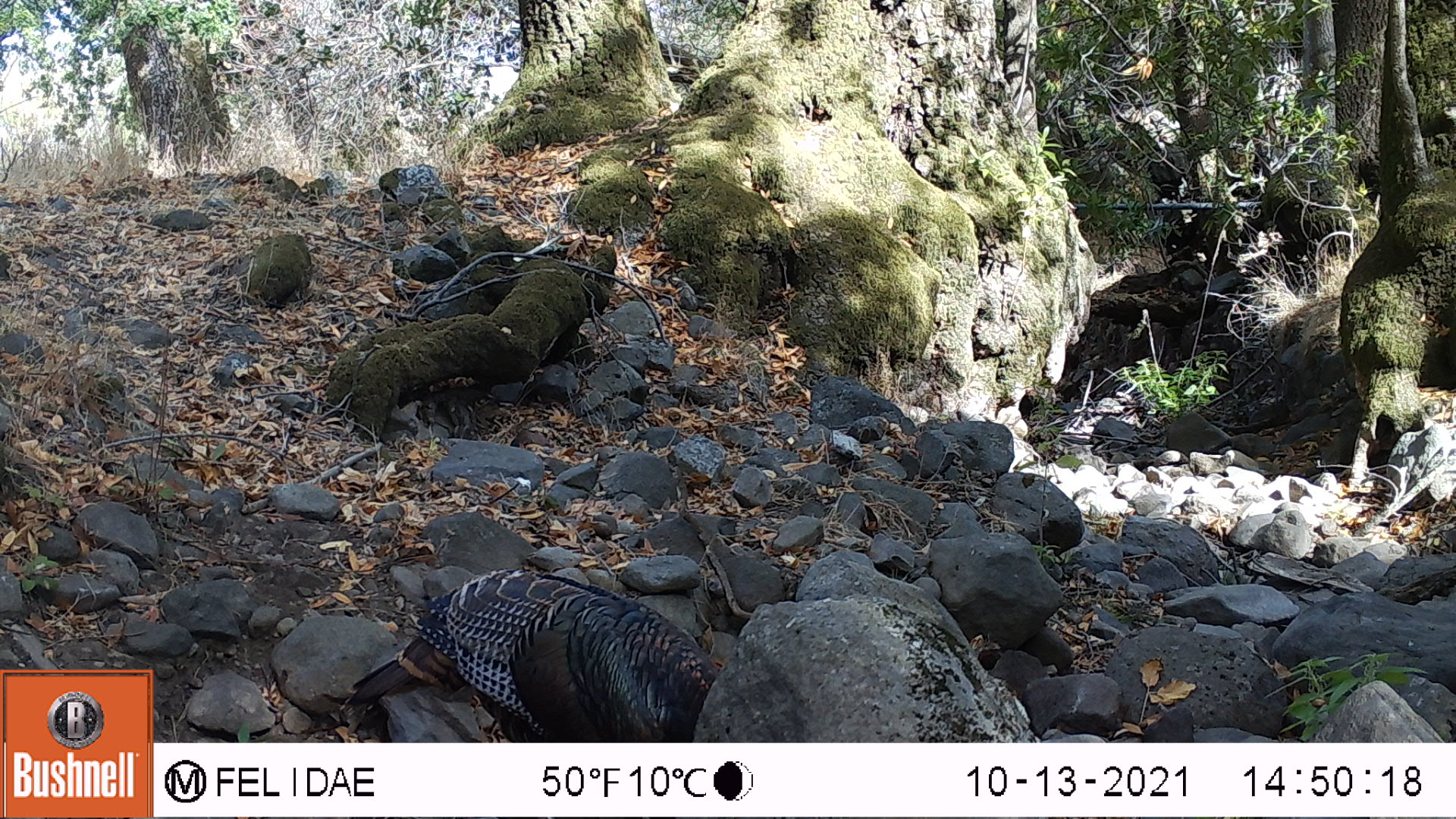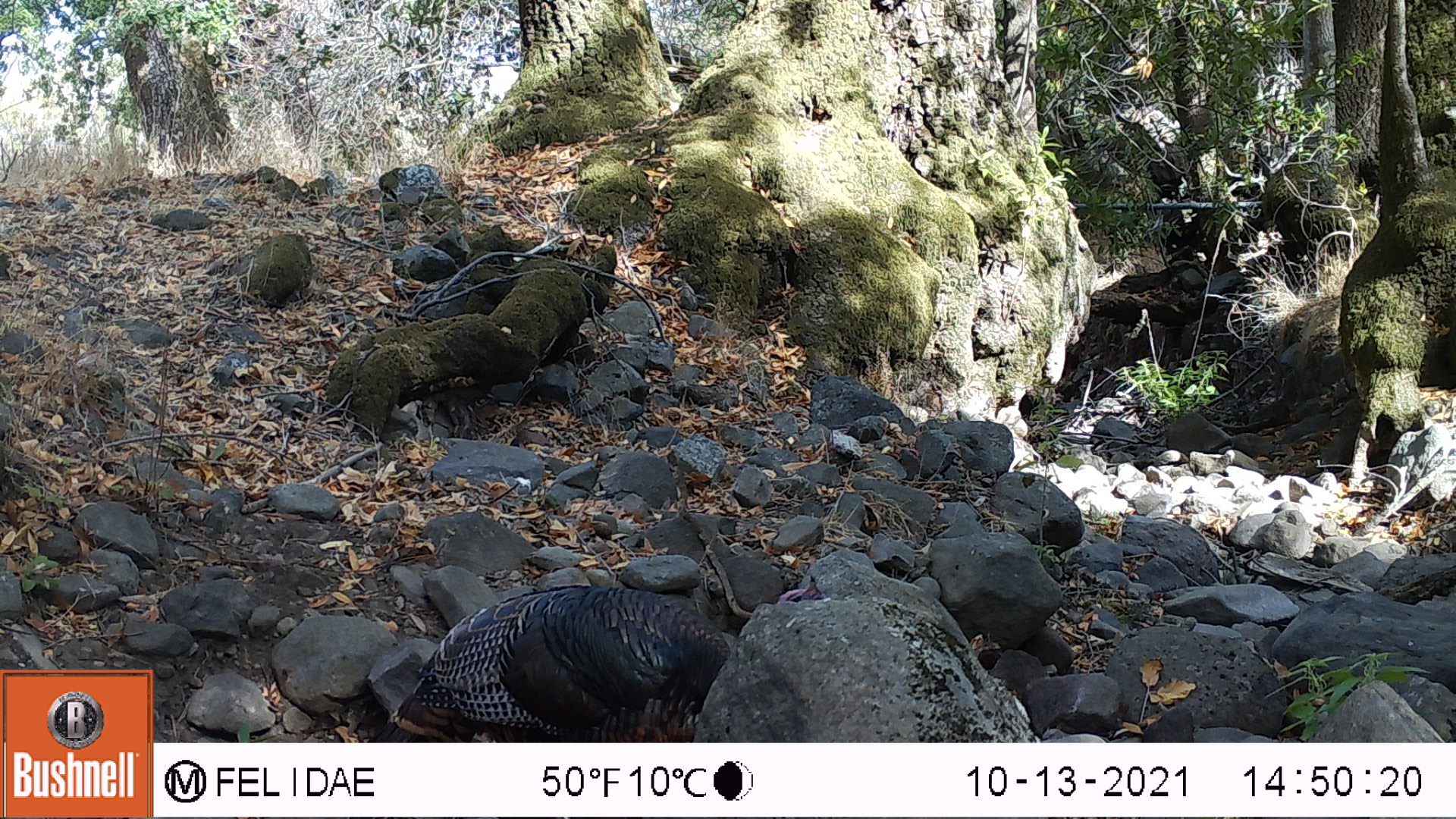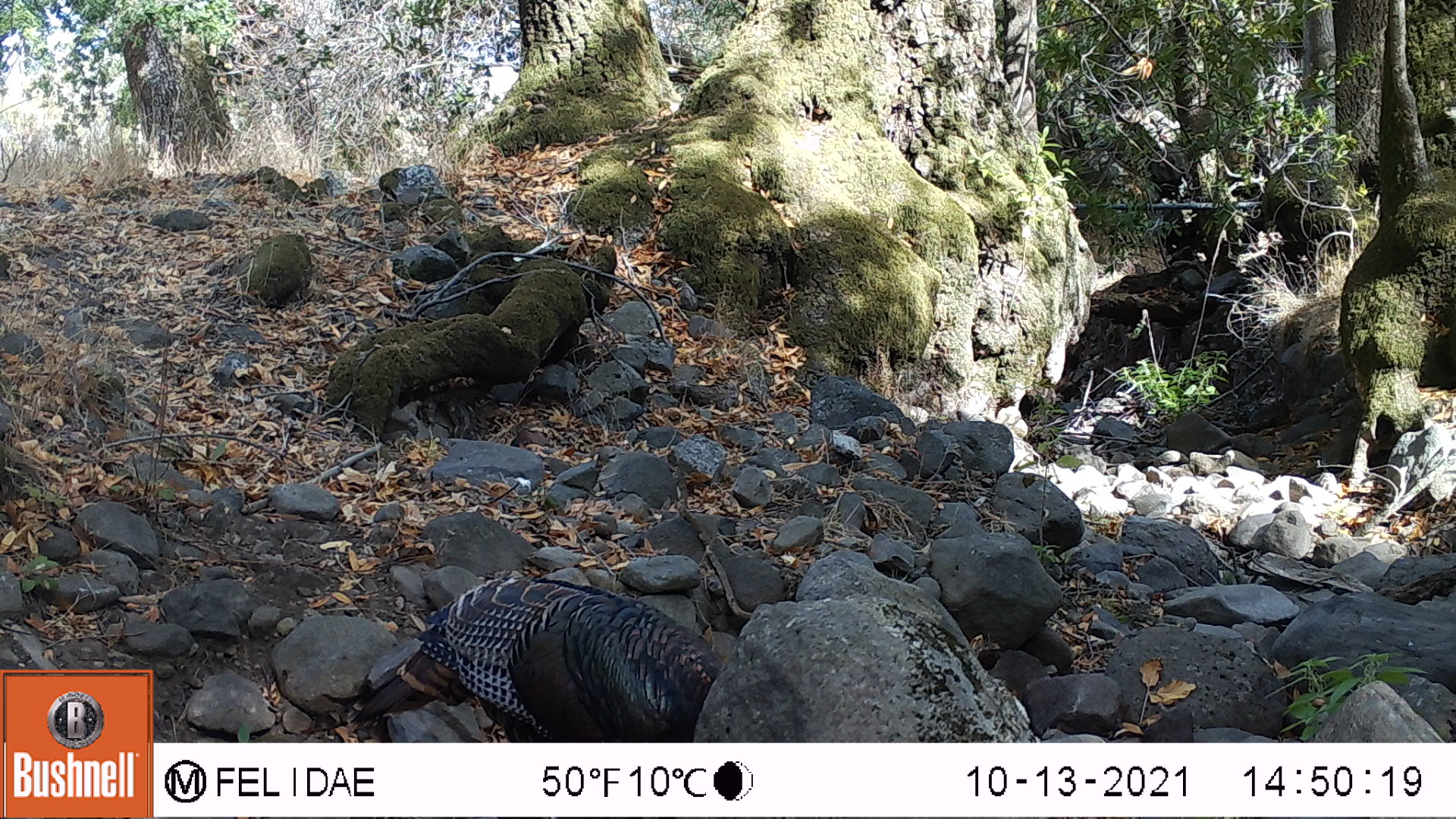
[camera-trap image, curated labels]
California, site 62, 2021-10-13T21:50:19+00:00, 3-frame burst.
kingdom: Animalia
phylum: Chordata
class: Aves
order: Galliformes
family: Phasianidae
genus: Meleagris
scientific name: Meleagris gallopavo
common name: turkey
Turkey (Meleagris gallopavo).